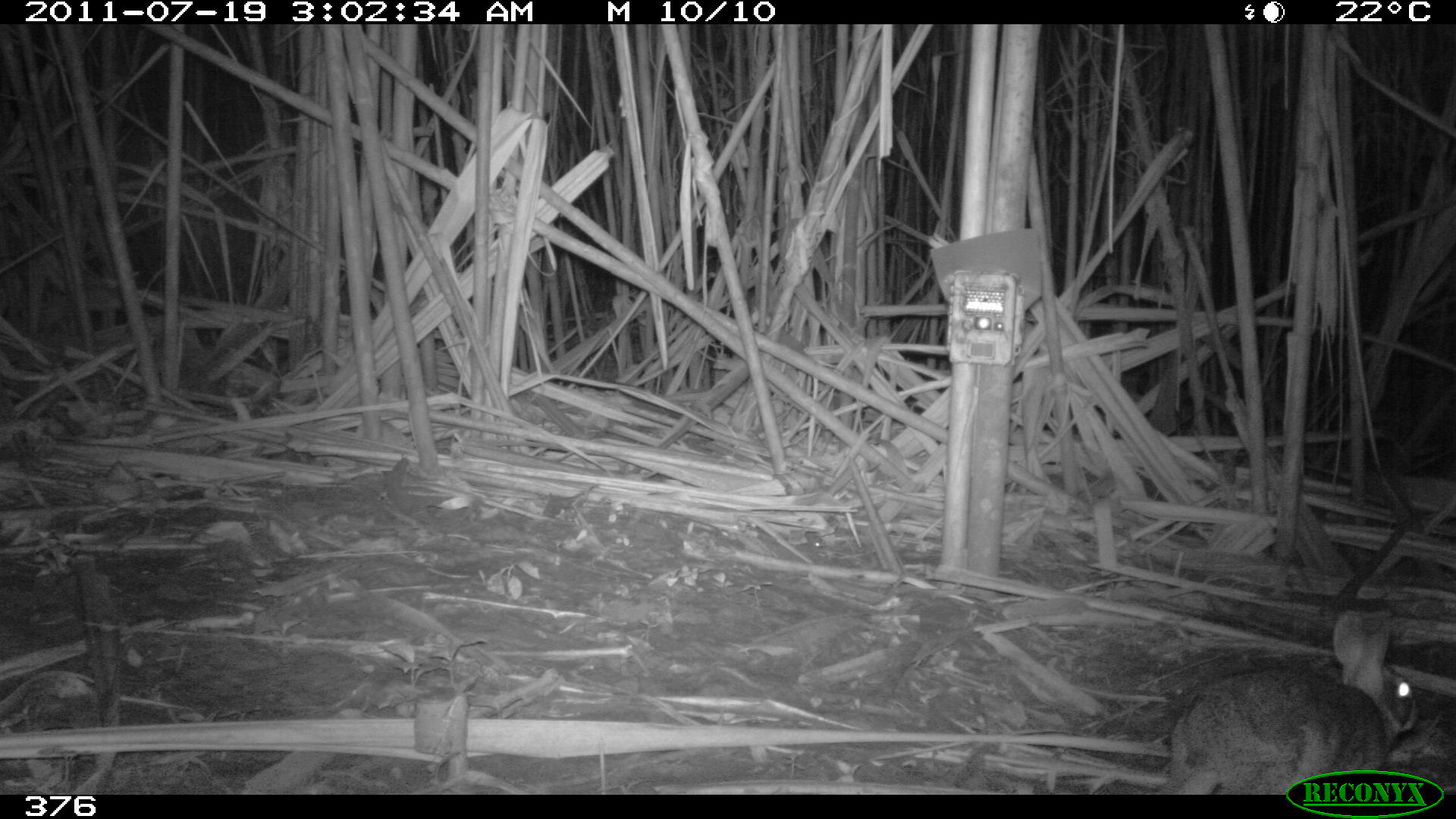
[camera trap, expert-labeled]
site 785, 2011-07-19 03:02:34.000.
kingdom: Animalia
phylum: Chordata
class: Mammalia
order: Lagomorpha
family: Leporidae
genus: Sylvilagus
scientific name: Sylvilagus brasiliensis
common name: tapeti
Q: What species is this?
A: Sylvilagus brasiliensis (tapeti).